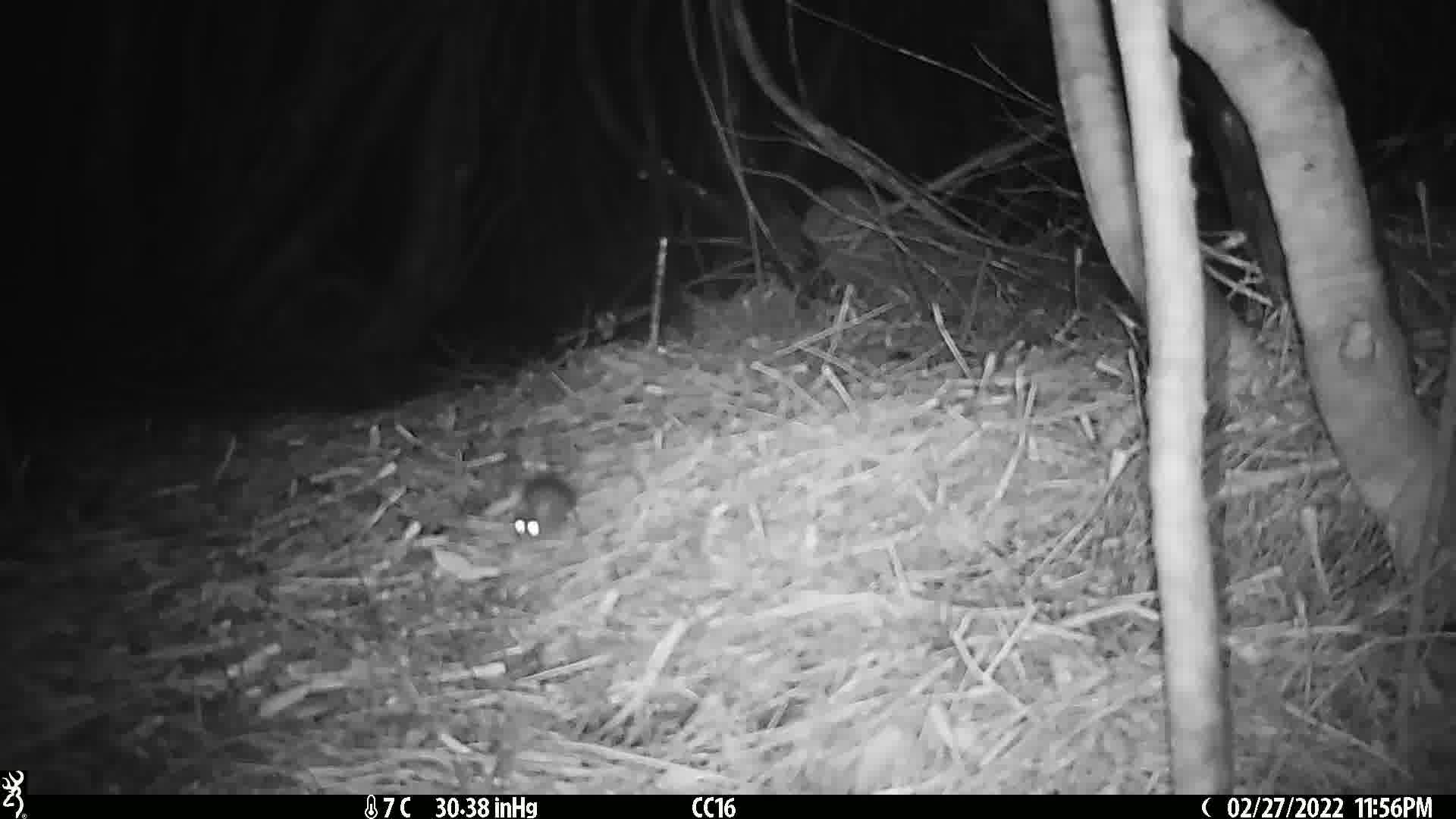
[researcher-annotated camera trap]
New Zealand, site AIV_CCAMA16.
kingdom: Animalia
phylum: Chordata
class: Mammalia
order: Rodentia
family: Muridae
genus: Mus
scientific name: Mus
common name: mouse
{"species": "mouse (Mus)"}